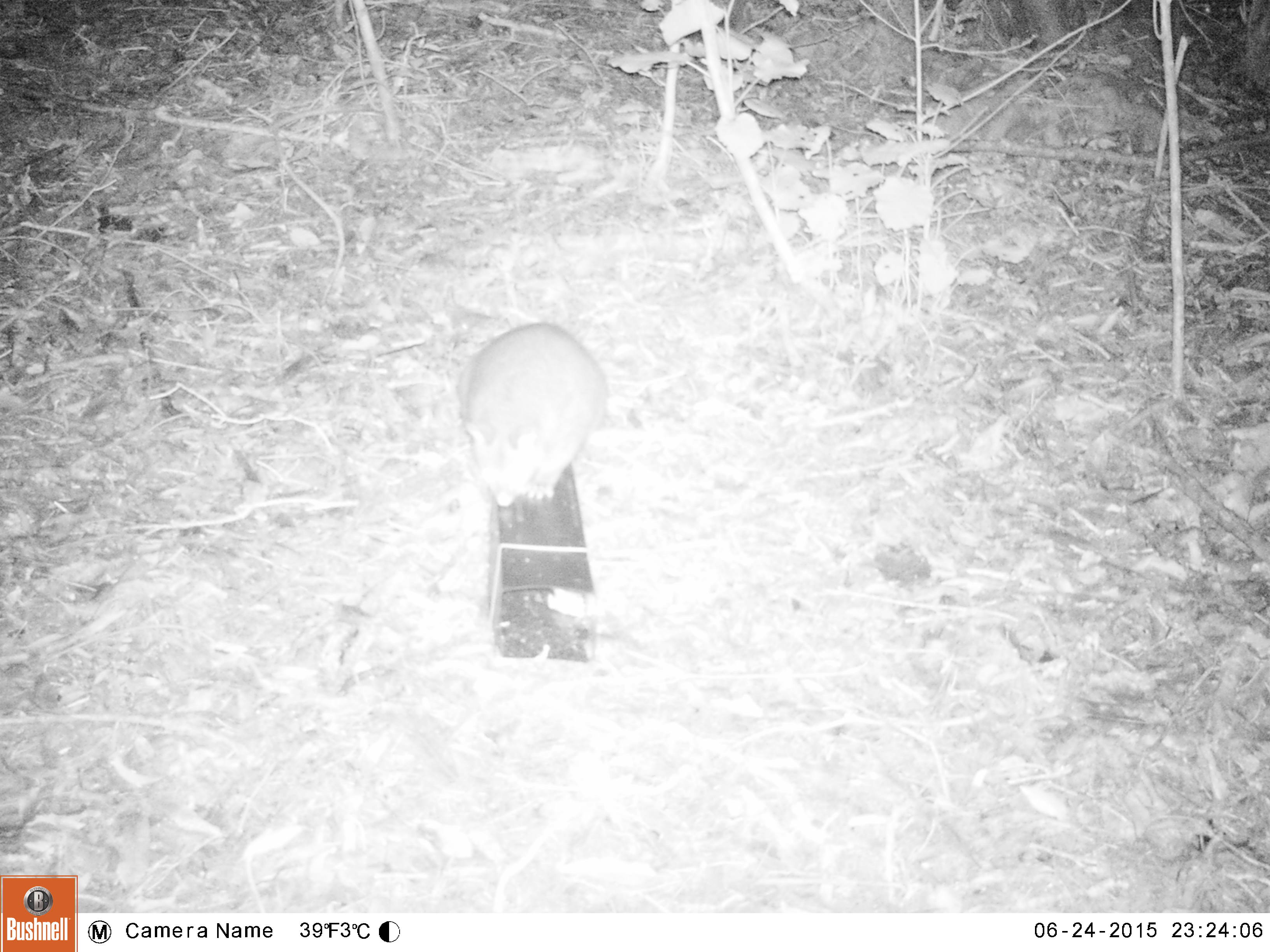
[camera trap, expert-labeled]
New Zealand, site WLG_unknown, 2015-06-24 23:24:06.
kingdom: Animalia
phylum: Chordata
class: Mammalia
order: Diprotodontia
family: Phalangeridae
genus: Trichosurus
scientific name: Trichosurus vulpecula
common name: common brushtail possum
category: possum